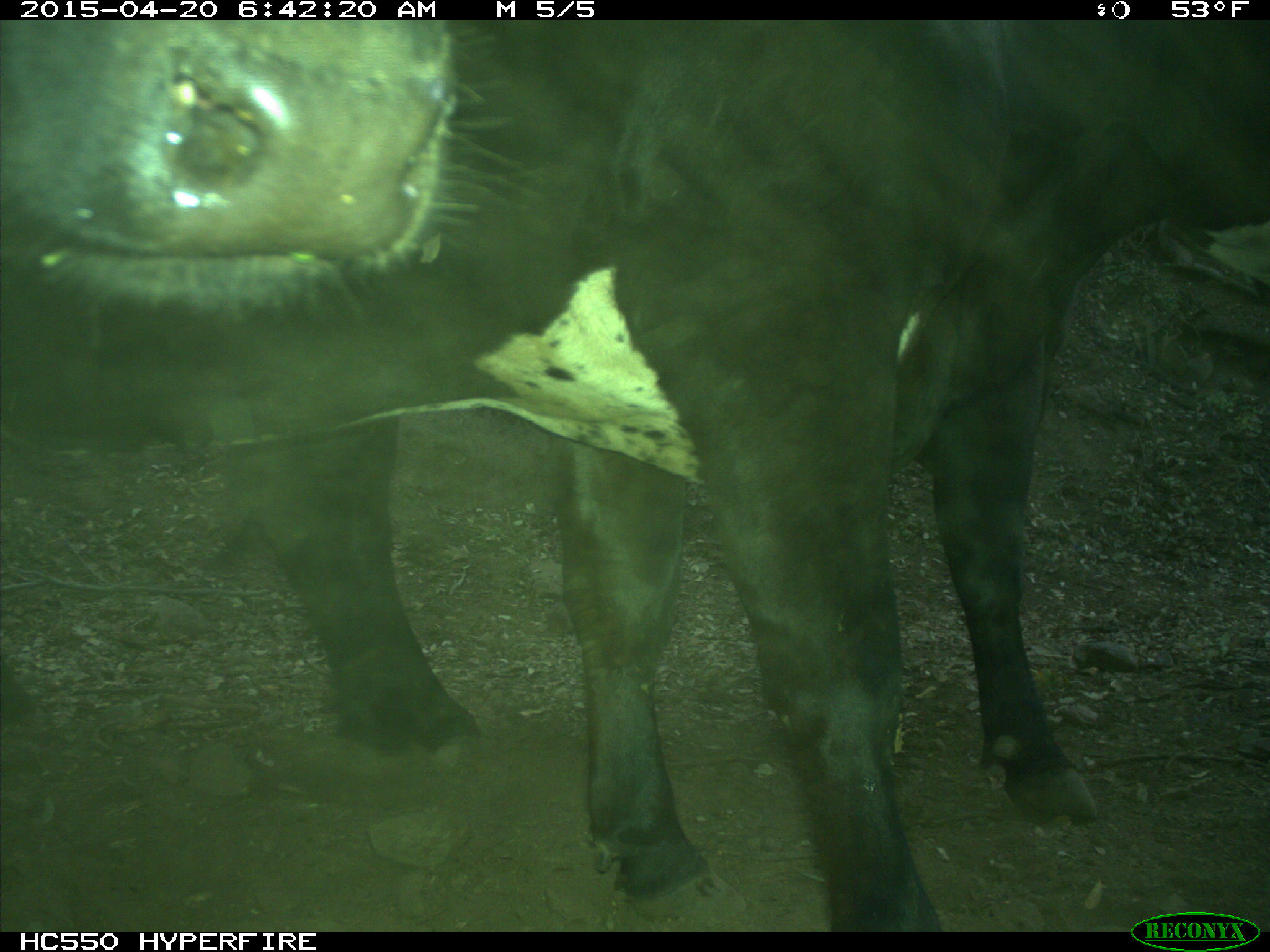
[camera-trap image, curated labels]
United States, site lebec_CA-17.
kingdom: Animalia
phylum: Chordata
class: Mammalia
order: Artiodactyla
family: Bovidae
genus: Bos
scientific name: Bos taurus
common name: domestic cow